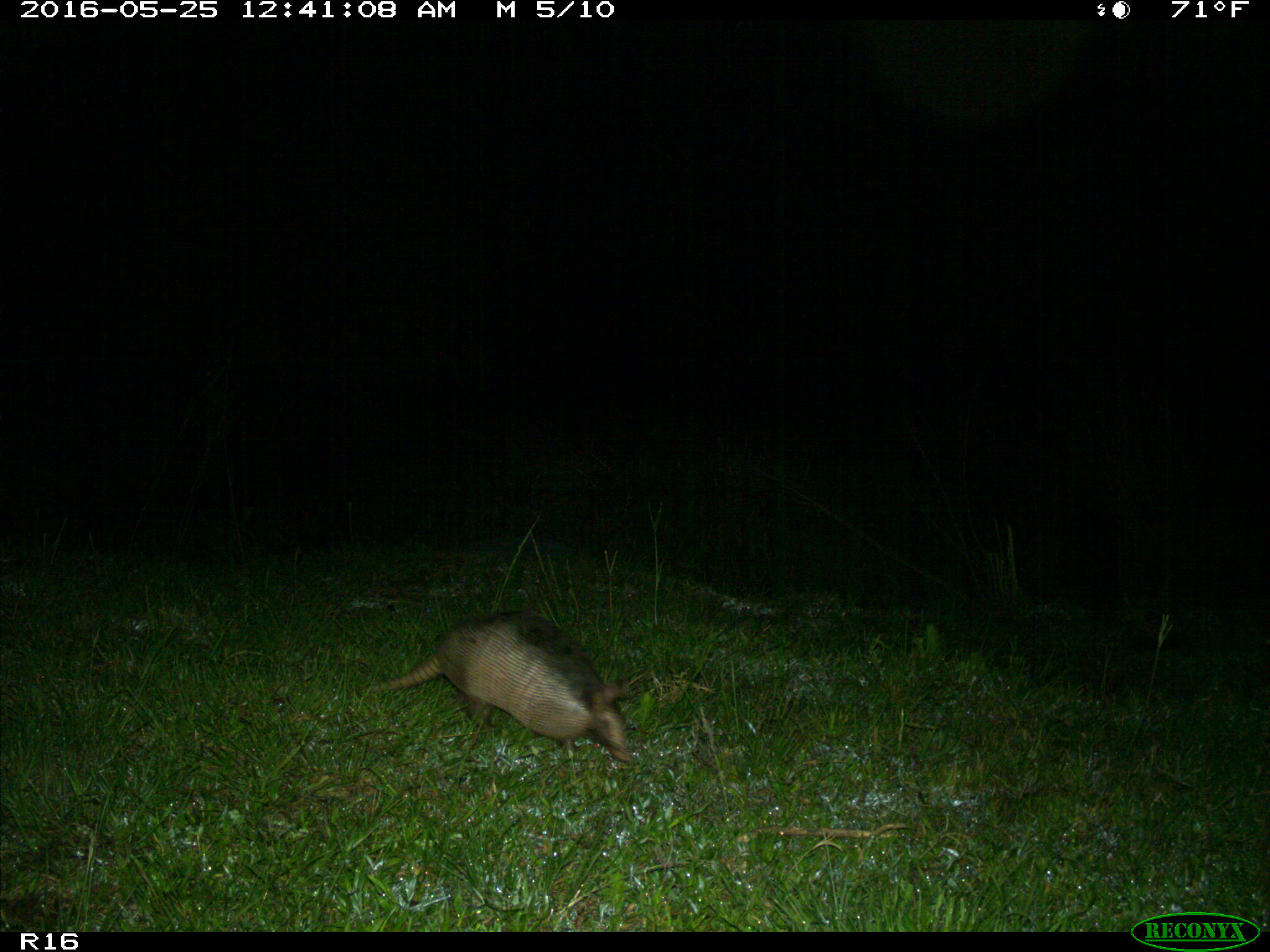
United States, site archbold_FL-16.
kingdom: Animalia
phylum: Chordata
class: Mammalia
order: Cingulata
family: Dasypodidae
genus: Dasypus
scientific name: Dasypus novemcinctus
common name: nine-banded armadillo